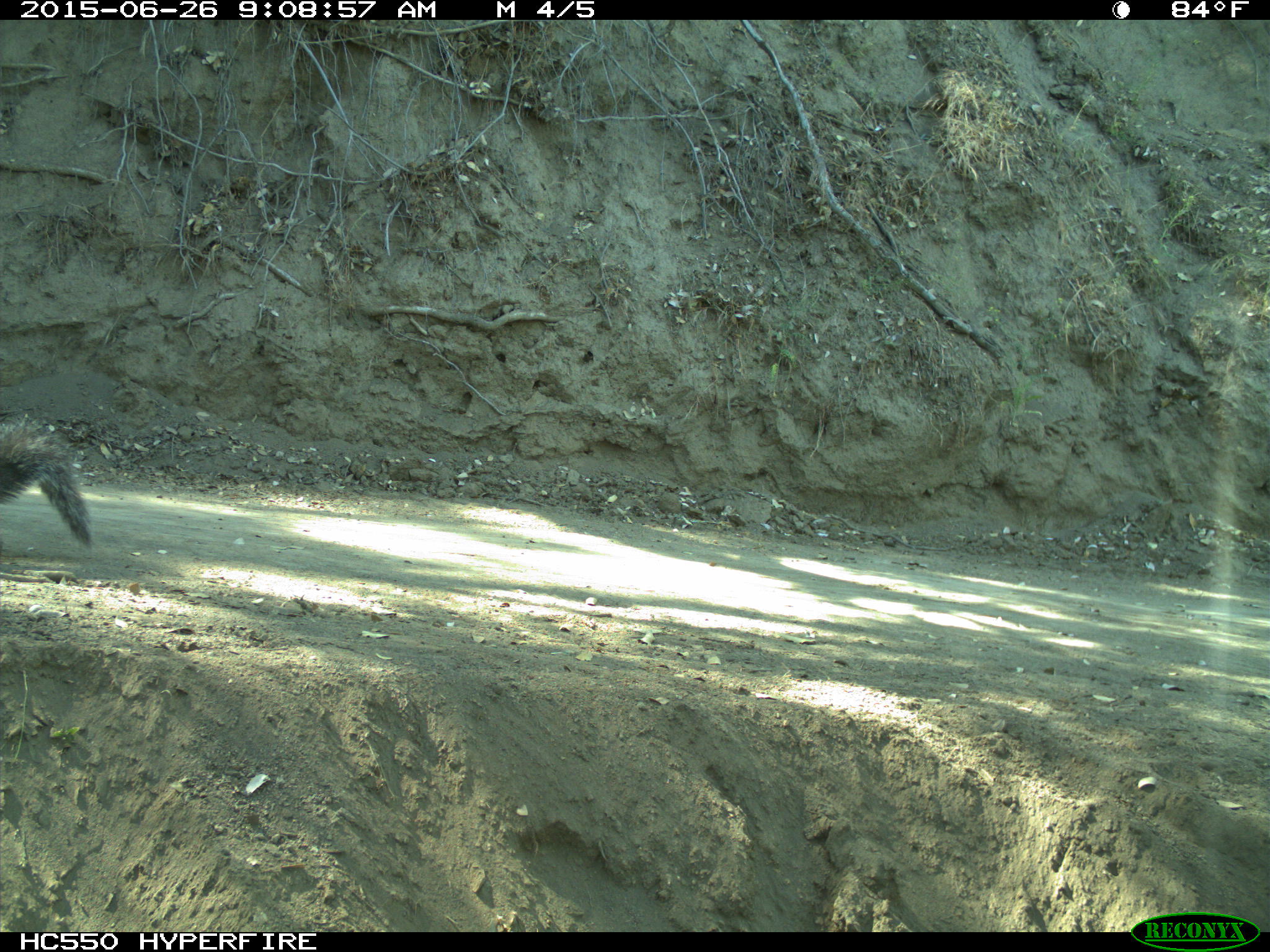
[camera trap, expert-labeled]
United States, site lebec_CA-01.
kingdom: Animalia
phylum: Chordata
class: Mammalia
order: Rodentia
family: Sciuridae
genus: Sciurus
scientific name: Sciurus carolinensis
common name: eastern gray squirrel